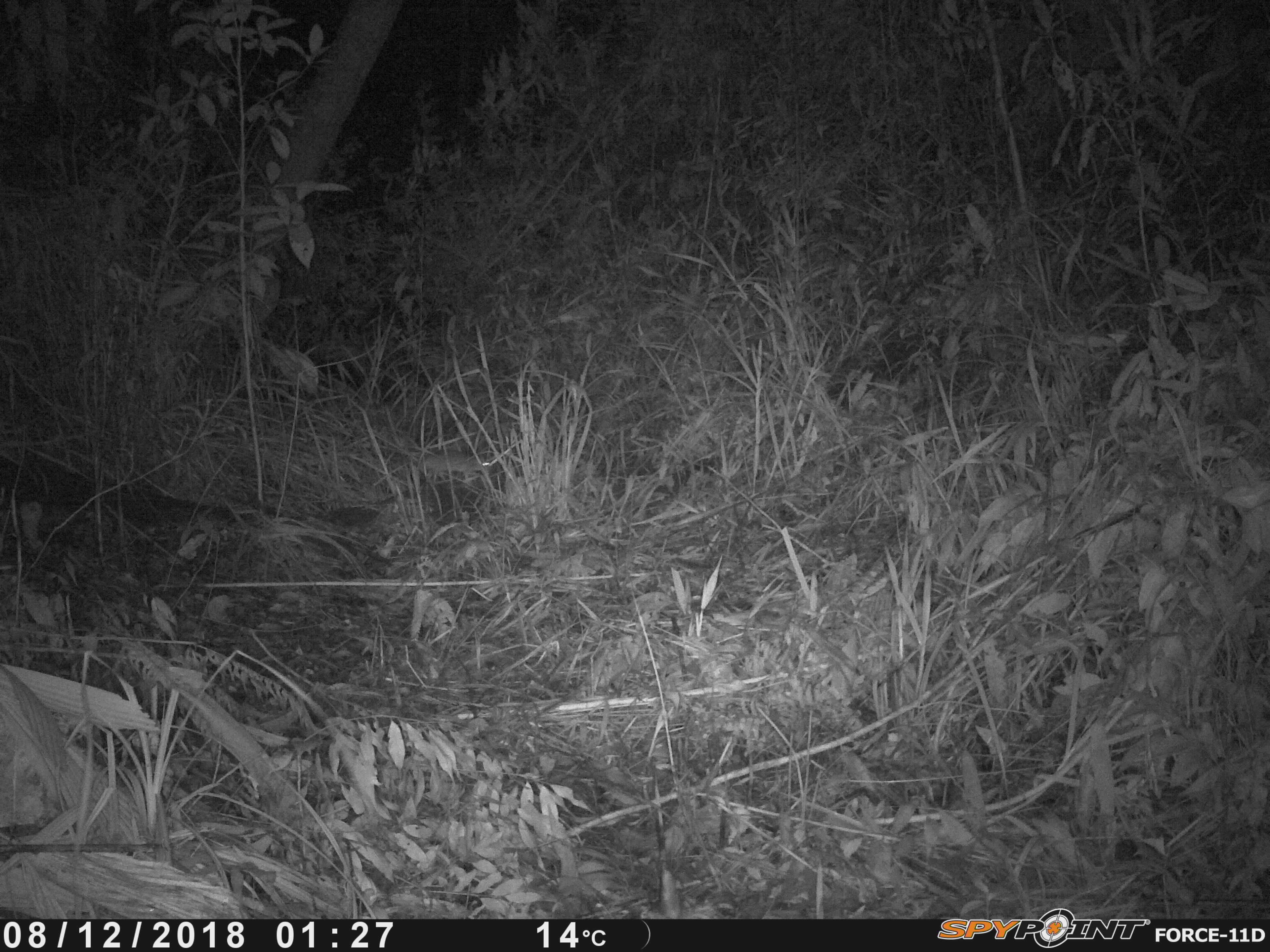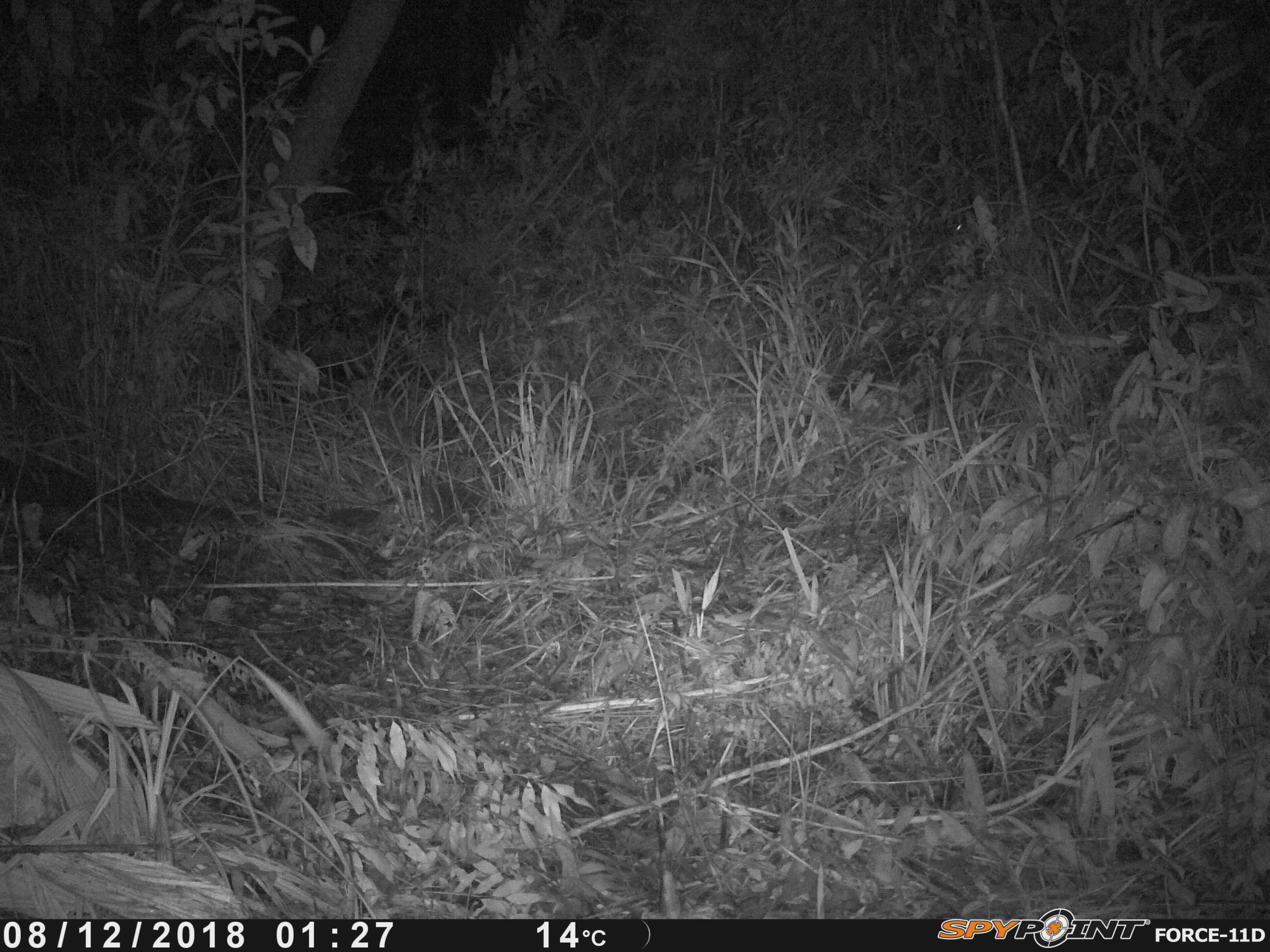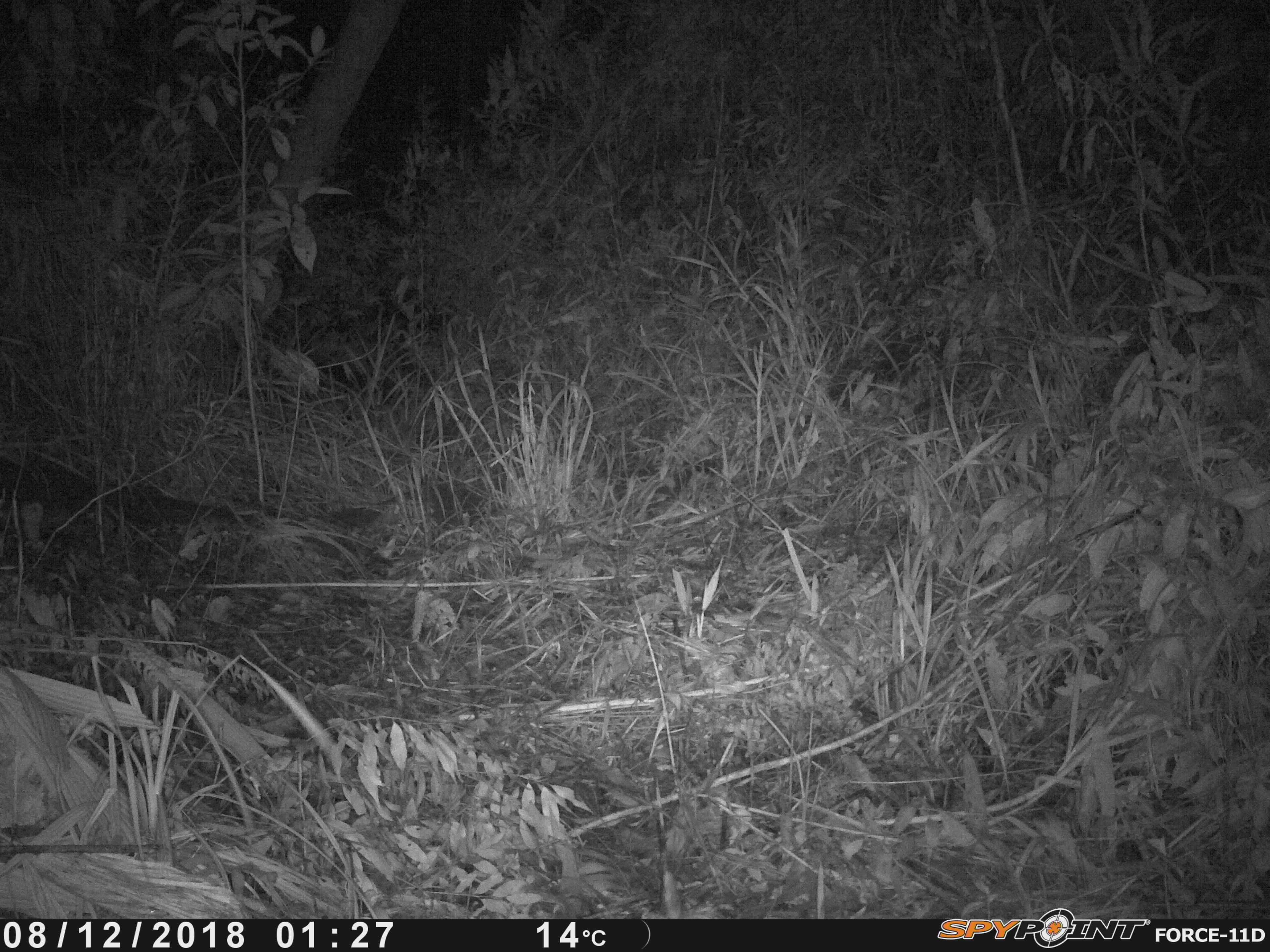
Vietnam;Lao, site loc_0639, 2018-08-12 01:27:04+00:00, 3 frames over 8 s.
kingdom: Animalia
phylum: Chordata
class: Mammalia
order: Rodentia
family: Muridae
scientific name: Muridae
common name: old-world mice and rats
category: unidentified murid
Unidentified murid (old-world mice and rats) (Muridae). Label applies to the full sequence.